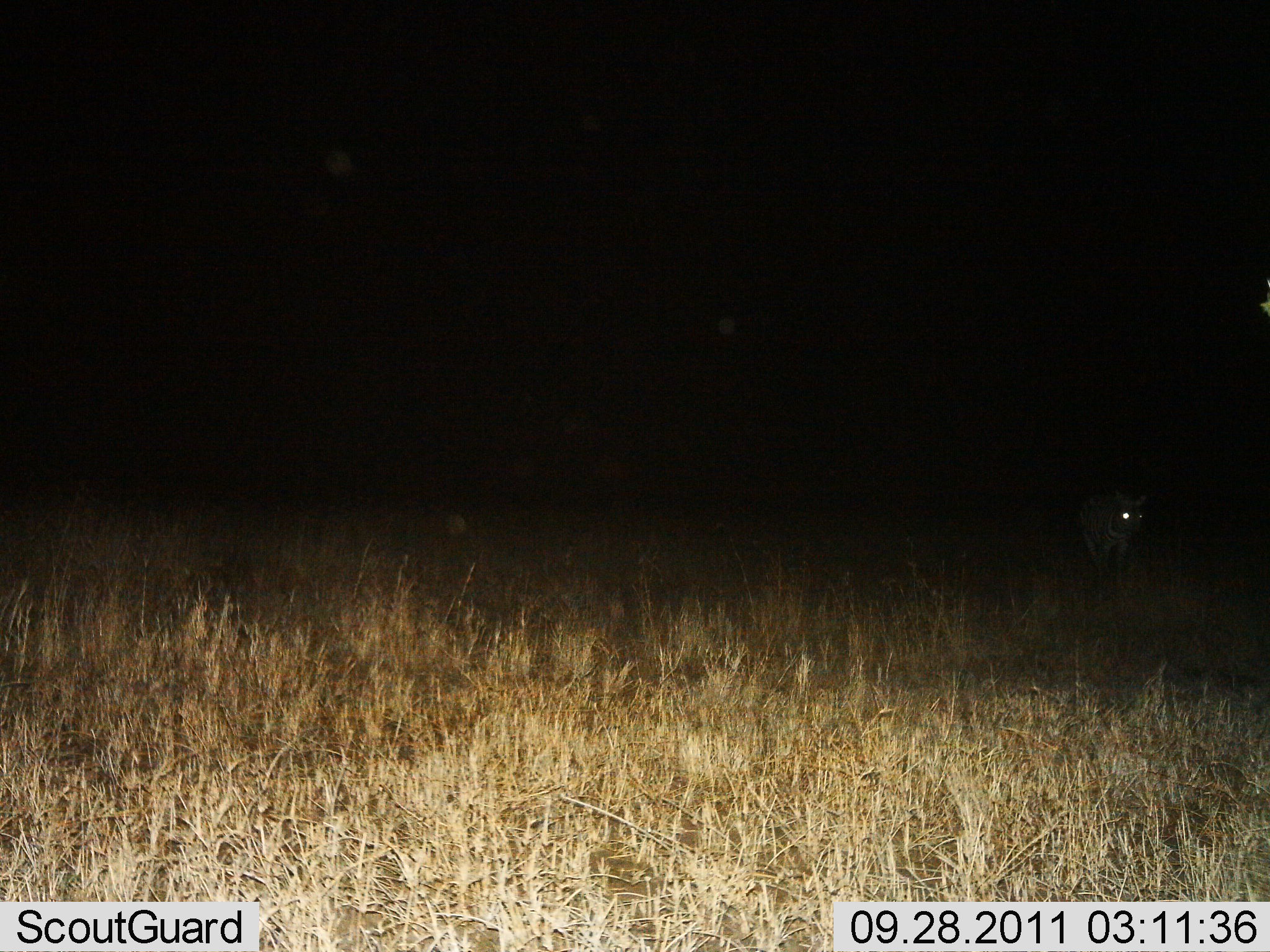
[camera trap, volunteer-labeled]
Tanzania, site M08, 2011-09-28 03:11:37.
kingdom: Animalia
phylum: Chordata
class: Mammalia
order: Carnivora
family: Hyaenidae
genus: Crocuta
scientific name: Crocuta crocuta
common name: spotted hyena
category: hyenaspotted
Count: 1.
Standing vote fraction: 50%.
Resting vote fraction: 0%.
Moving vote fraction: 50%.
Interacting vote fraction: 0%.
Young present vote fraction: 0%.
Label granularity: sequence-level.